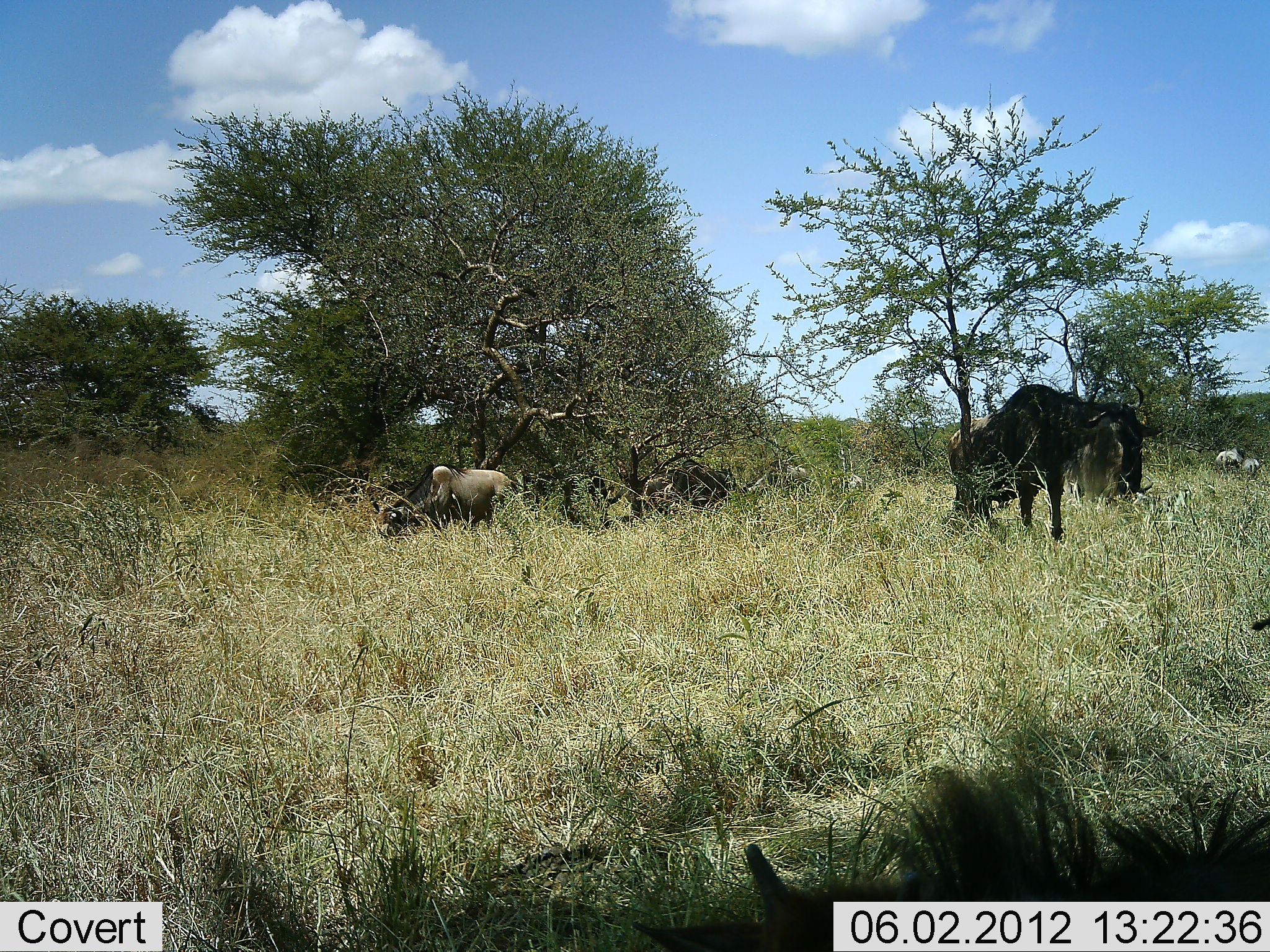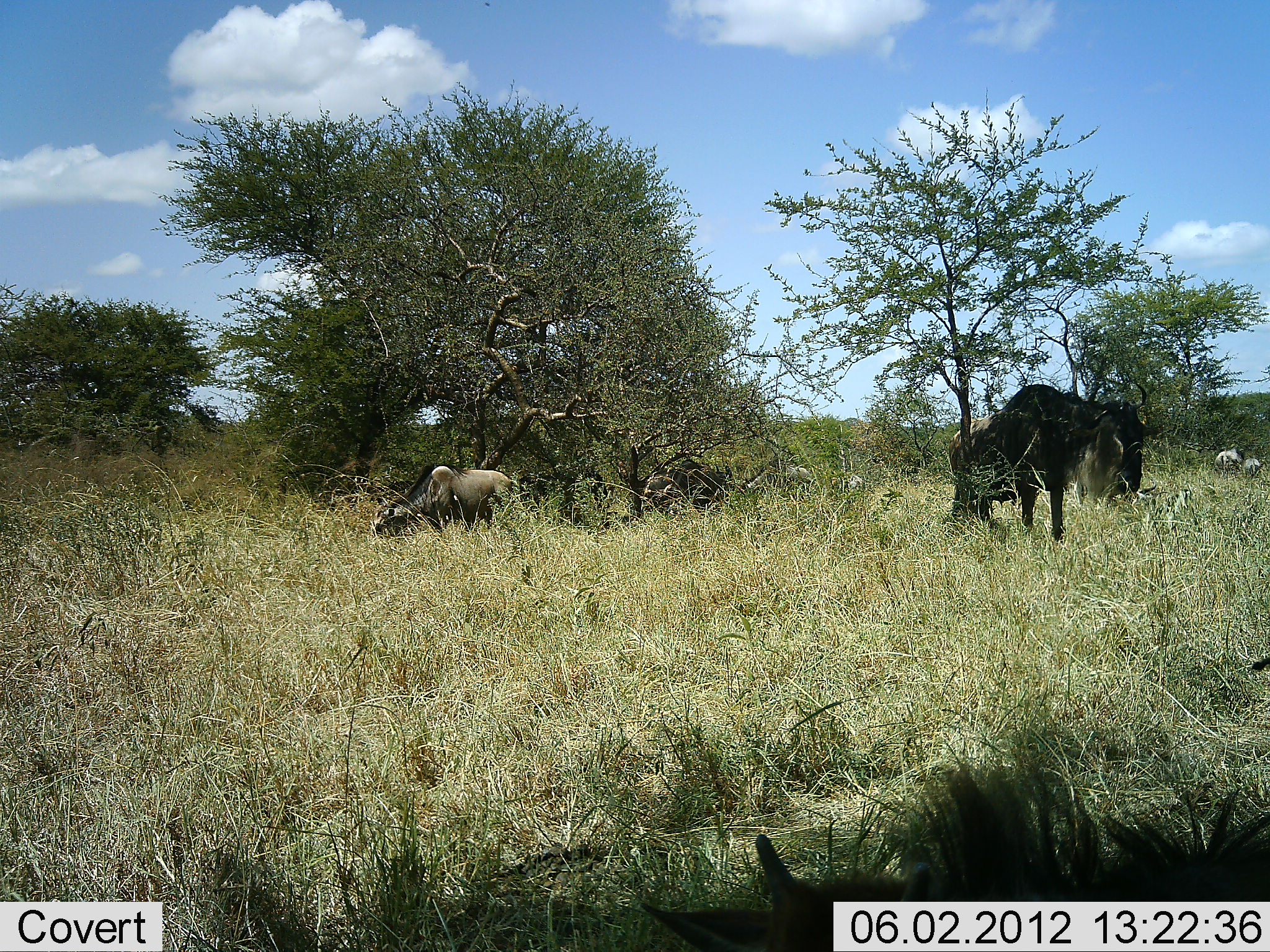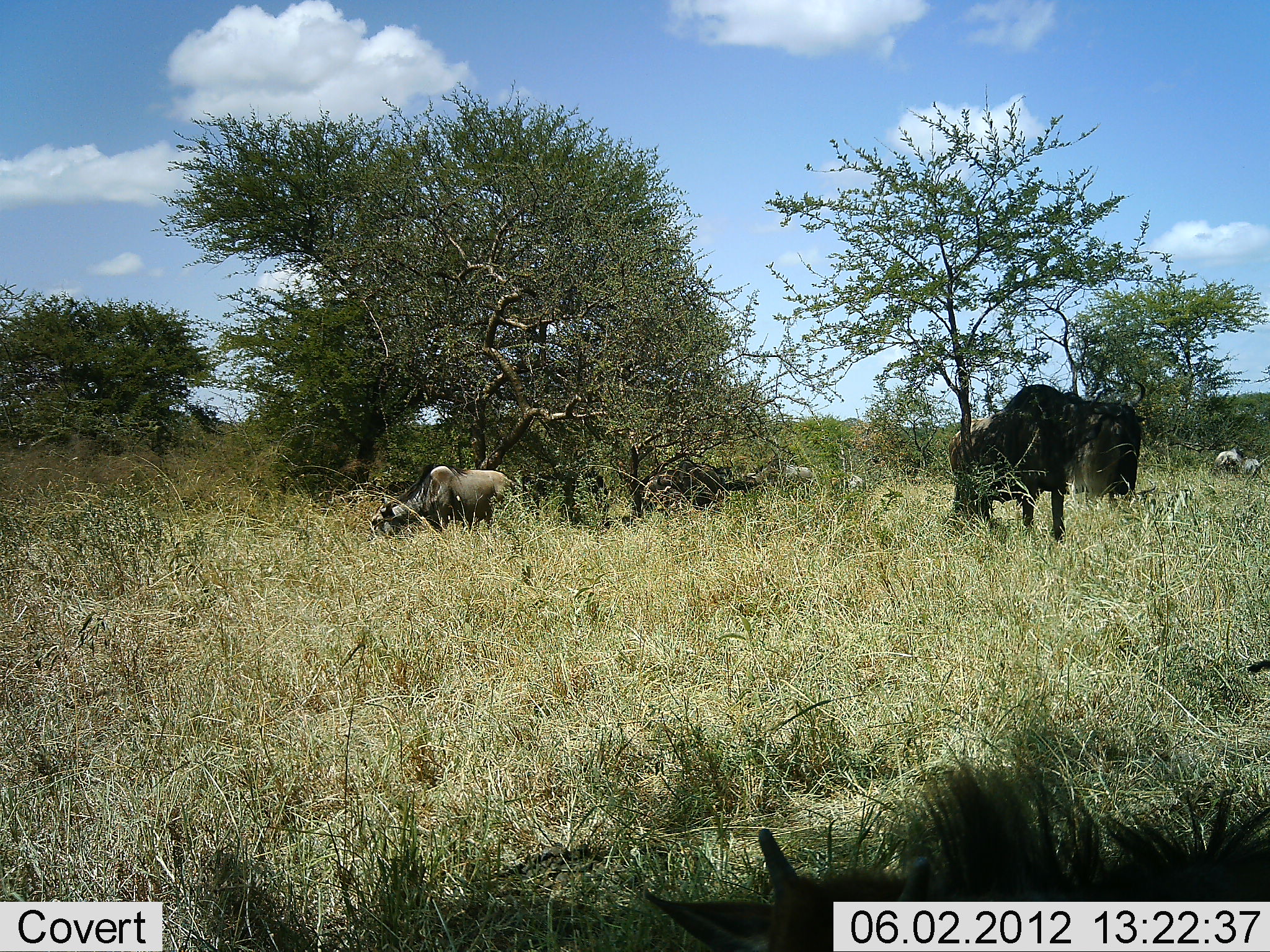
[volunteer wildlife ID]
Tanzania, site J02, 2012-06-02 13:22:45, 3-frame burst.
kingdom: Animalia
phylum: Chordata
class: Mammalia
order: Artiodactyla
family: Bovidae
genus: Connochaetes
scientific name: Connochaetes taurinus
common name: blue wildebeest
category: wildebeest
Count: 4.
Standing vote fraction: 70%.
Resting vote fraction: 40%.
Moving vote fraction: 0%.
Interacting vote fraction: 0%.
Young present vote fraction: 0%.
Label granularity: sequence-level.